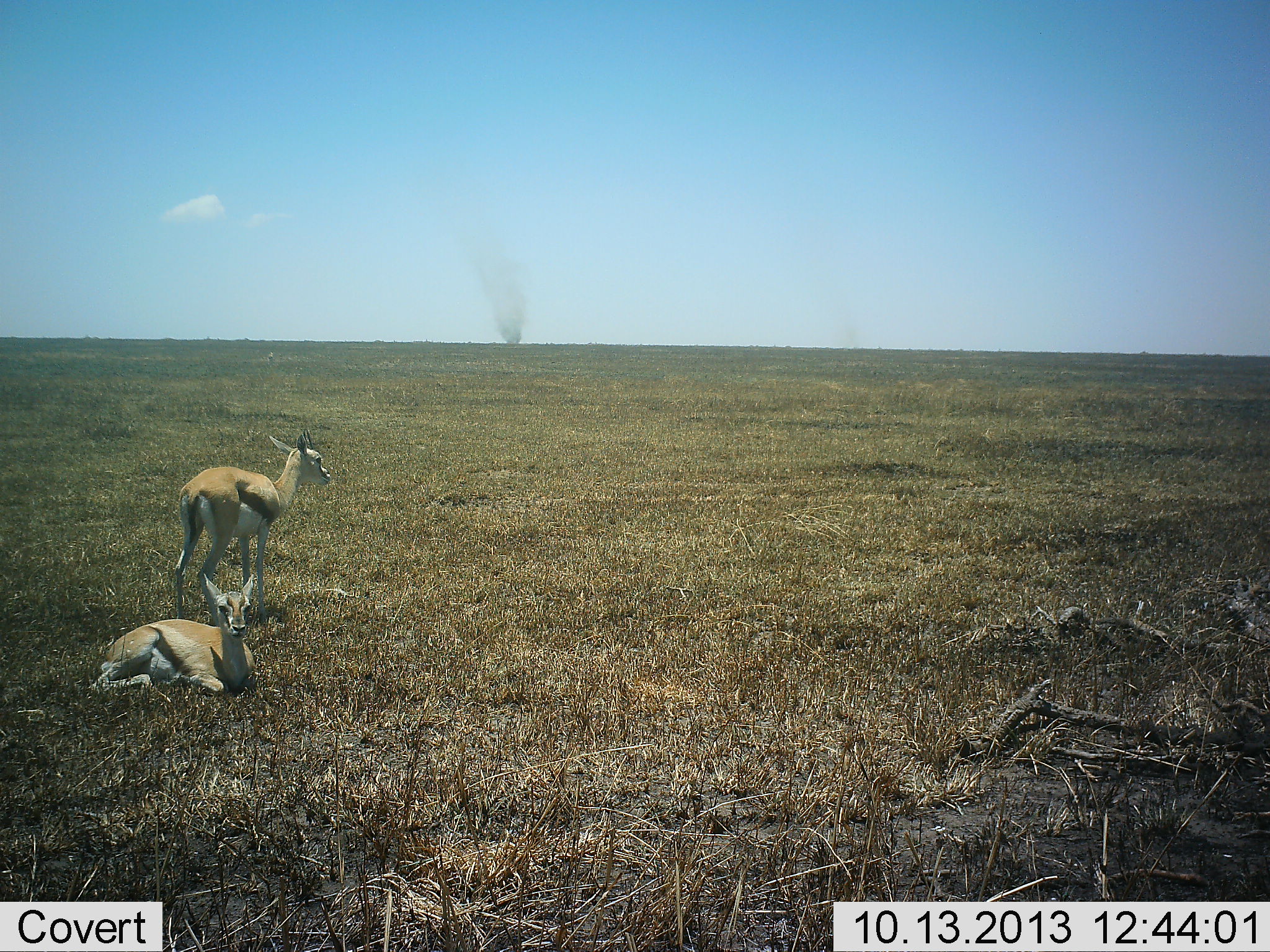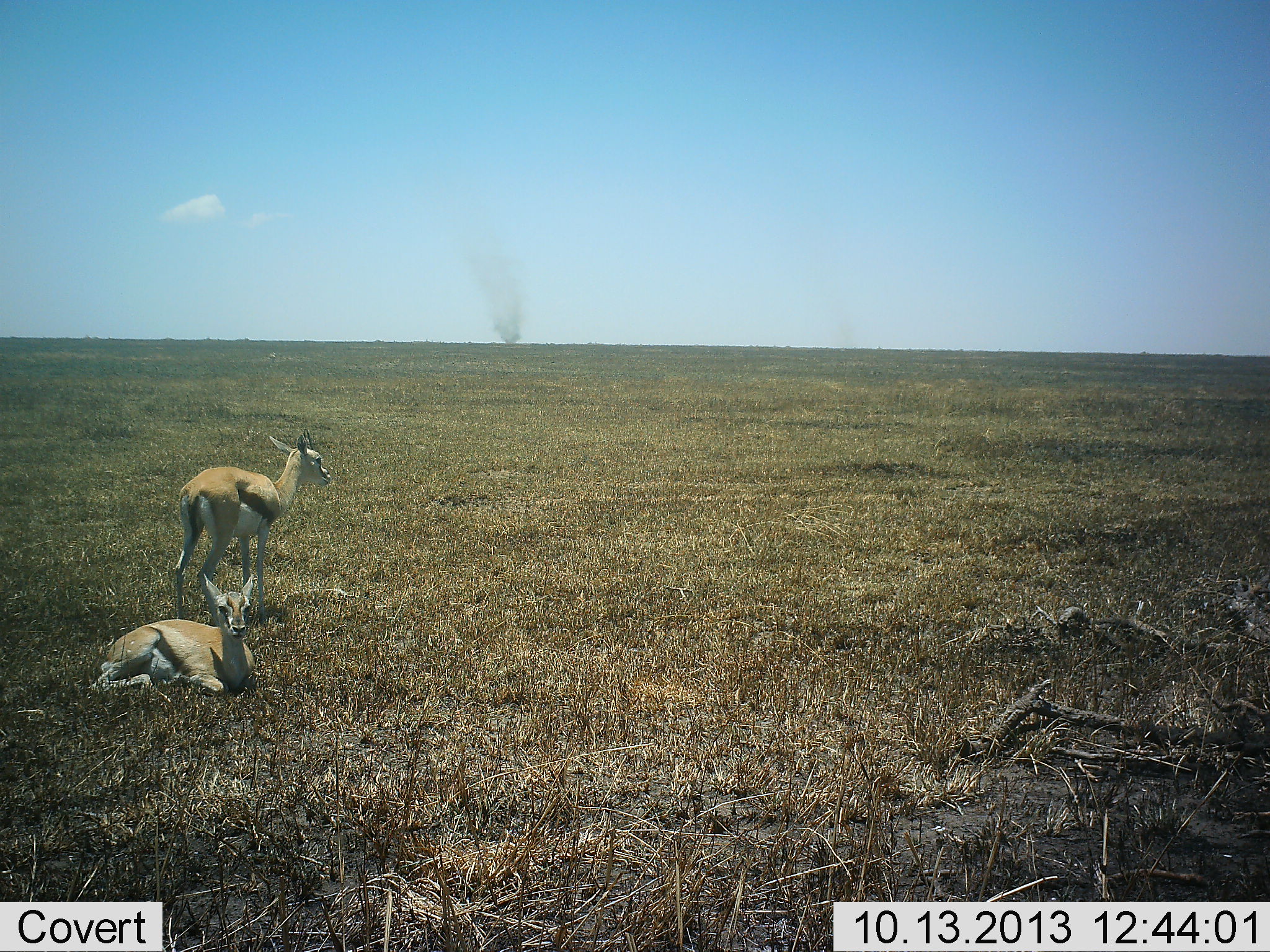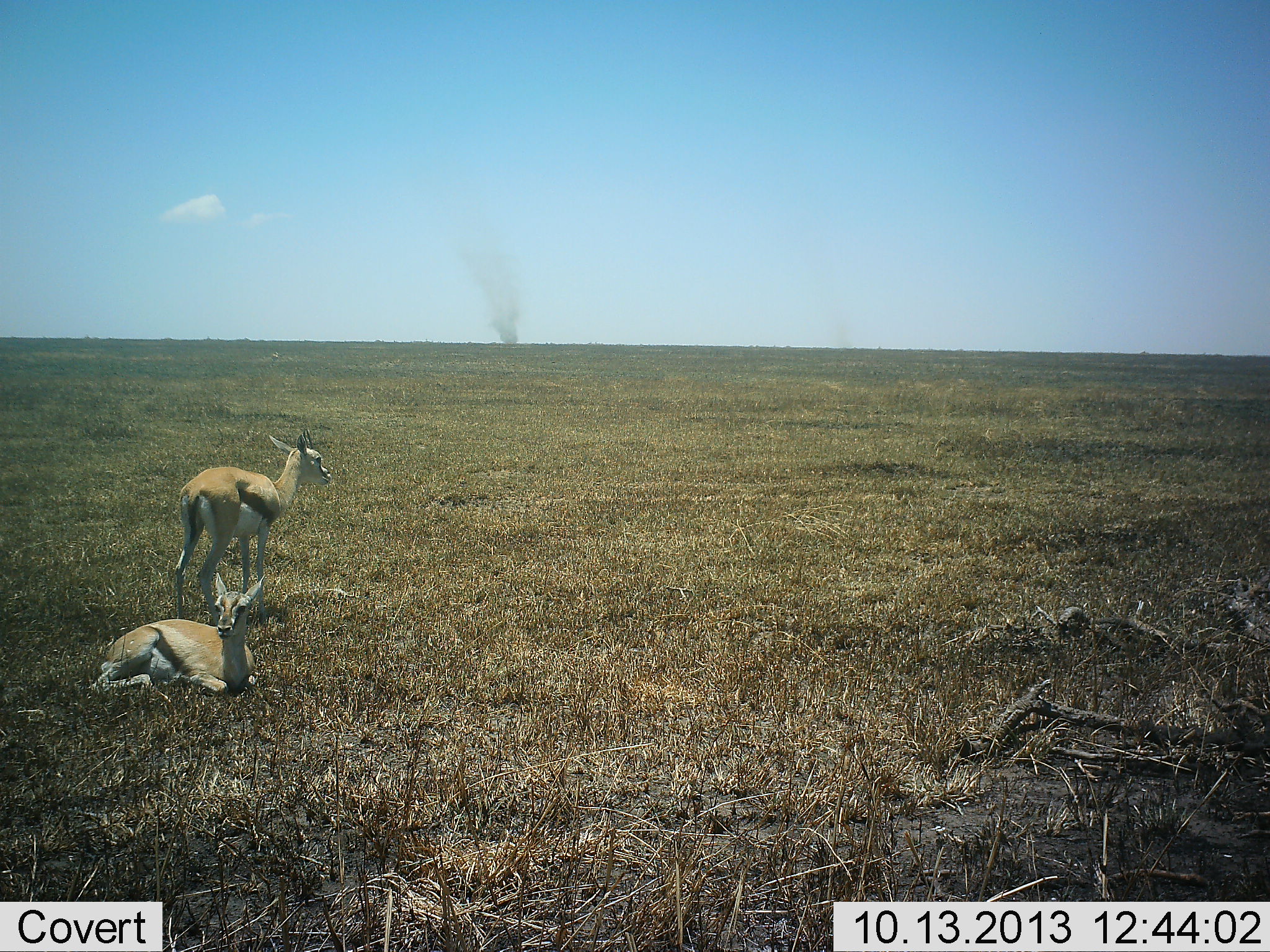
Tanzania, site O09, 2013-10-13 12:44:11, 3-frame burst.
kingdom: Animalia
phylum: Chordata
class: Mammalia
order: Artiodactyla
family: Bovidae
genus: Eudorcas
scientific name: Eudorcas thomsonii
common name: thomson's gazelle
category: gazellethomsons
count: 2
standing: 71%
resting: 93%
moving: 0%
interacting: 0%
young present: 7%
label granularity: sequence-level